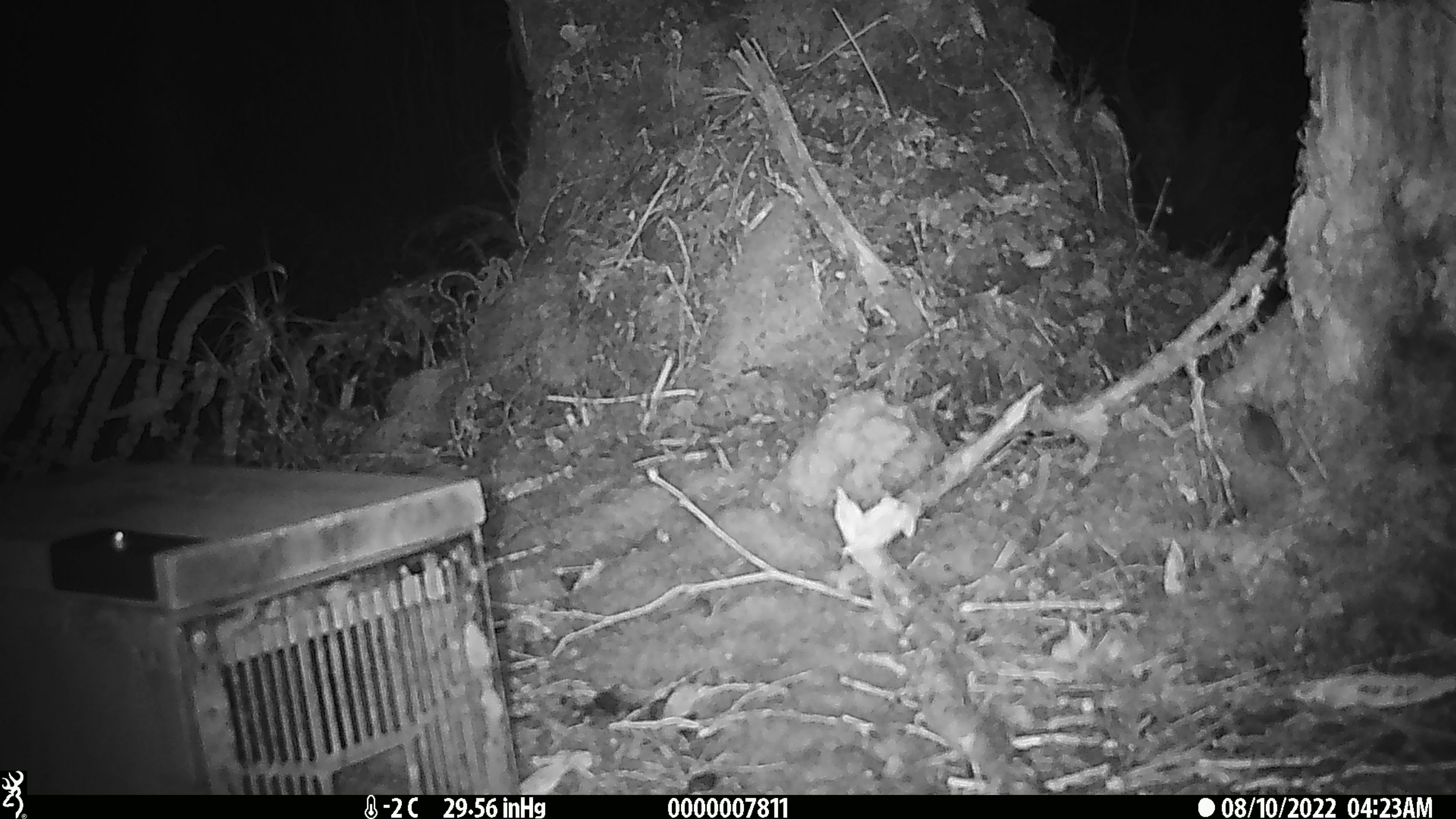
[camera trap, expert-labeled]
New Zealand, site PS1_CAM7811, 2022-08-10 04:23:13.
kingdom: Animalia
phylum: Chordata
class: Mammalia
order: Rodentia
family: Muridae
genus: Mus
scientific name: Mus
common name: mouse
Mouse (Mus).